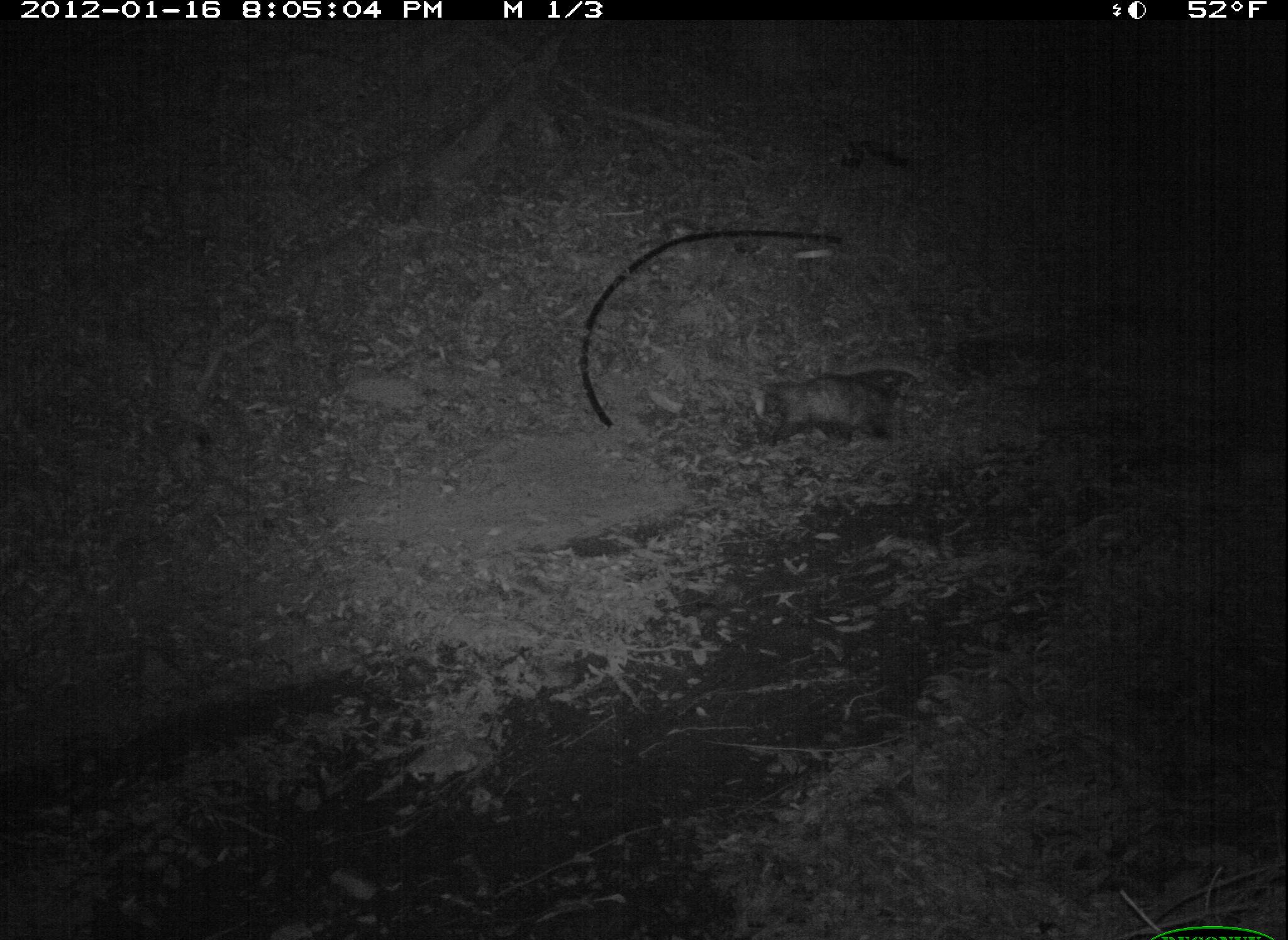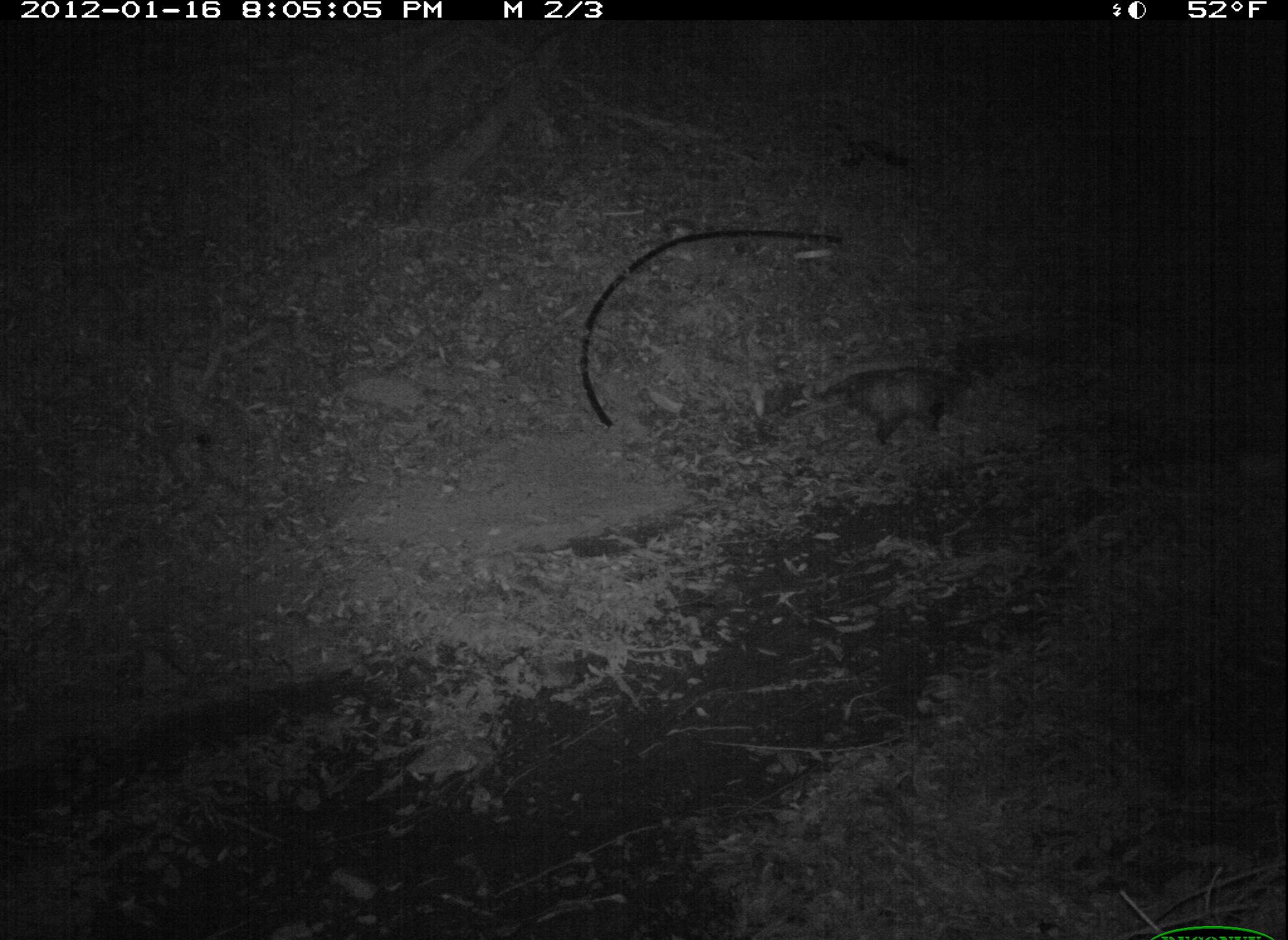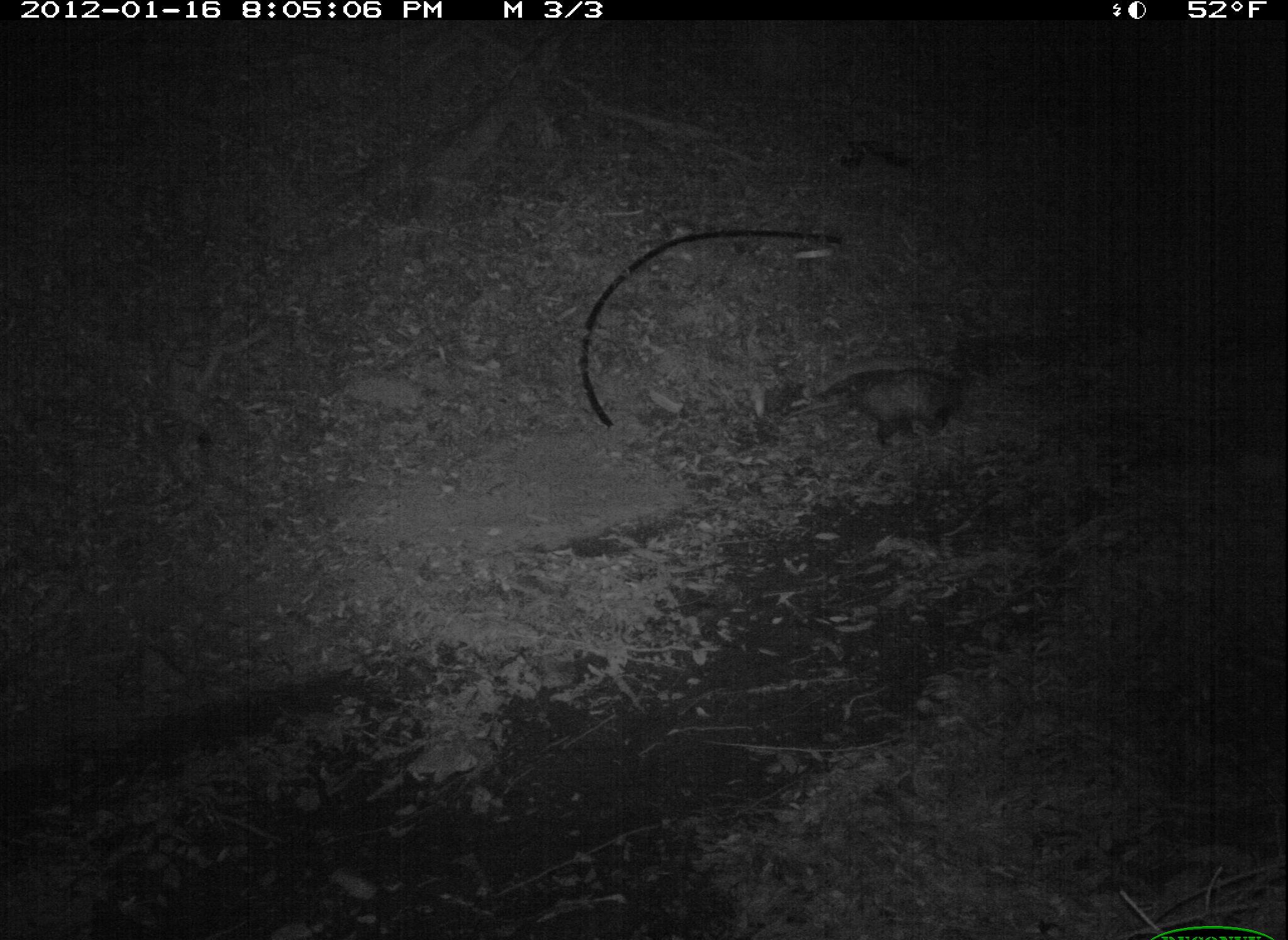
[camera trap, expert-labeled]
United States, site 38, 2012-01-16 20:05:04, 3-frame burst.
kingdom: Animalia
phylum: Chordata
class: Mammalia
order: Didelphimorphia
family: Didelphidae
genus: Didelphis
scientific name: Didelphis virginiana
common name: virginia opossum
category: opossum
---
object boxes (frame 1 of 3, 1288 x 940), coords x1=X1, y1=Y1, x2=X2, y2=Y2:
opossum: x1=741, y1=354, x2=921, y2=461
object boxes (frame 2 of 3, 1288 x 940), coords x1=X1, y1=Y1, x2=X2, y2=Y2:
opossum: x1=792, y1=346, x2=1008, y2=461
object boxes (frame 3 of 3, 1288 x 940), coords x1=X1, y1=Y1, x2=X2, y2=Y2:
opossum: x1=572, y1=216, x2=855, y2=441; x1=823, y1=362, x2=972, y2=459